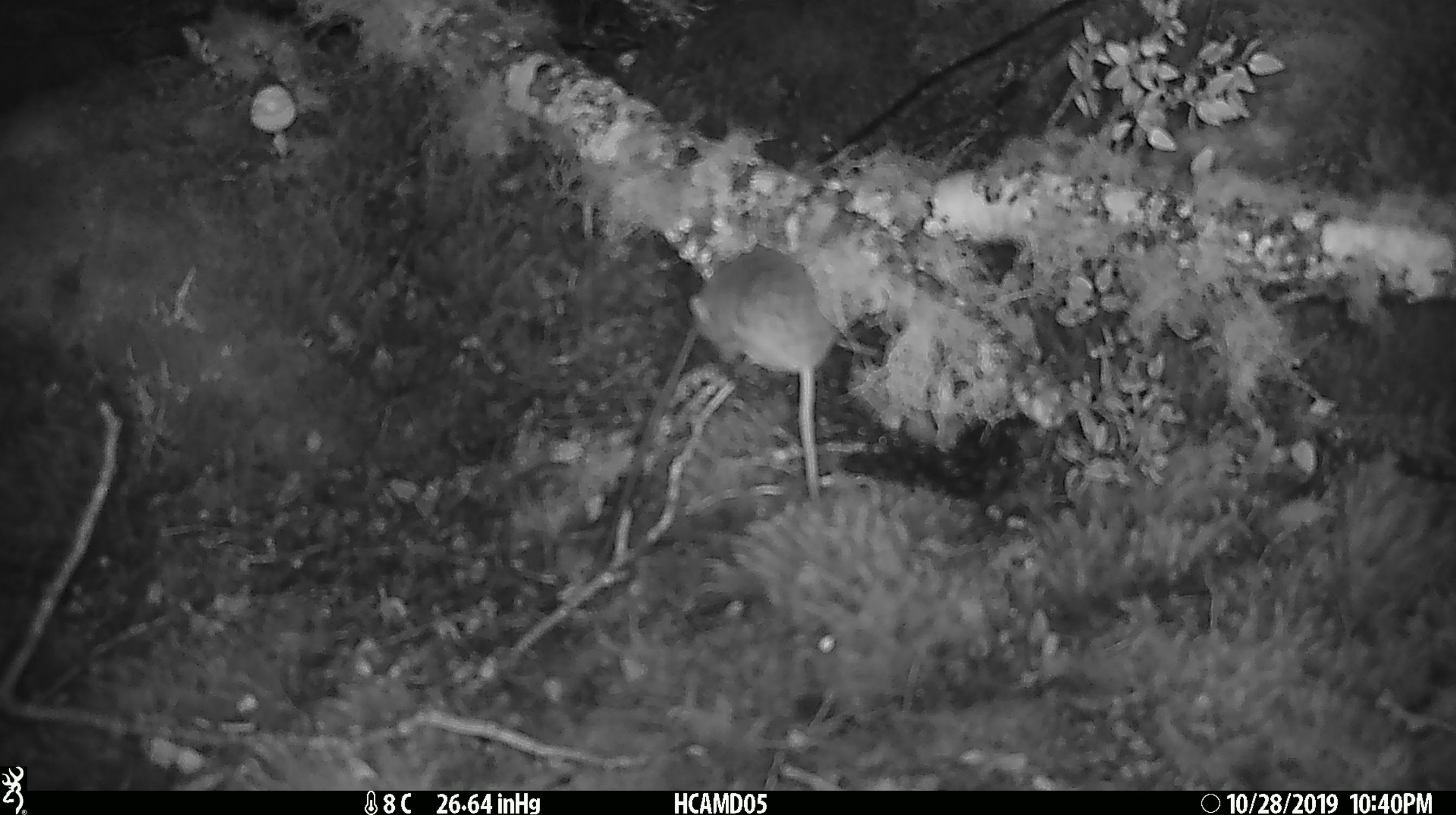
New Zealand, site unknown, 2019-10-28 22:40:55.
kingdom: Animalia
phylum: Chordata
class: Mammalia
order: Rodentia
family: Muridae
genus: Mus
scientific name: Mus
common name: mouse